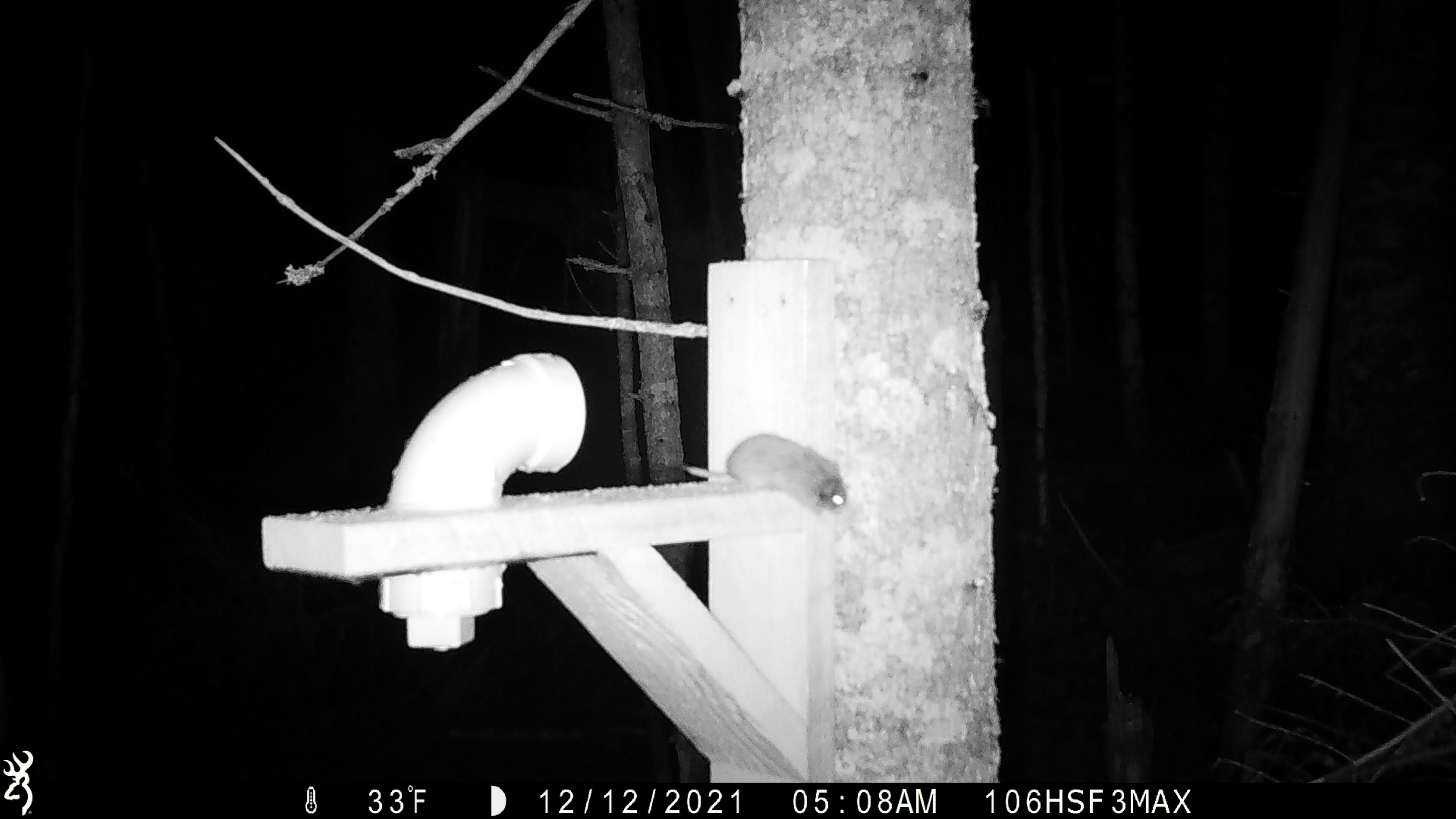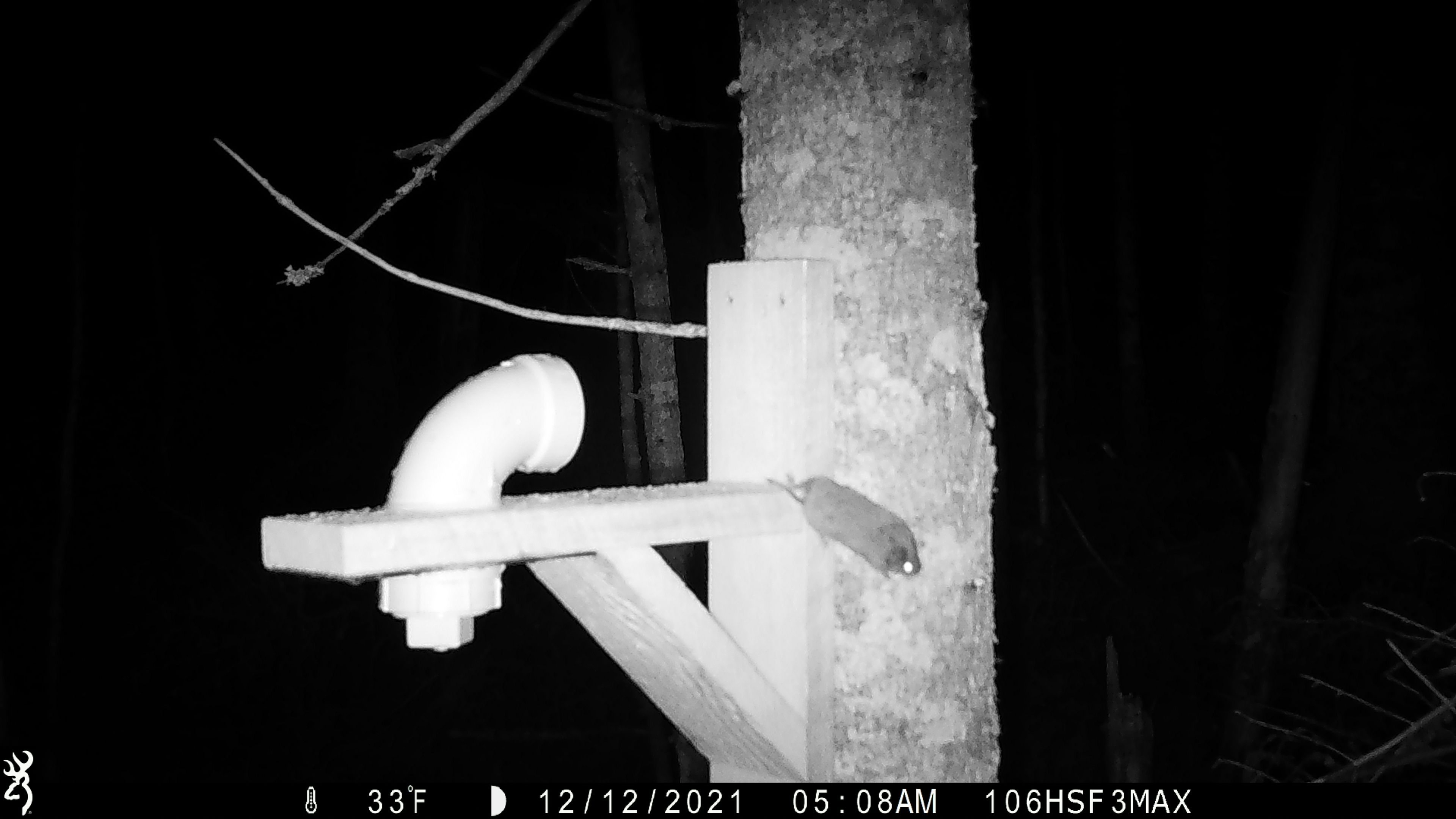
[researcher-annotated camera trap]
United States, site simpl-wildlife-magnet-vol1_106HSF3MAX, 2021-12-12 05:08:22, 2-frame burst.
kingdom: Animalia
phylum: Chordata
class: Mammalia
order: Rodentia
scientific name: Rodentia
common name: mouse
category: mouse sp.